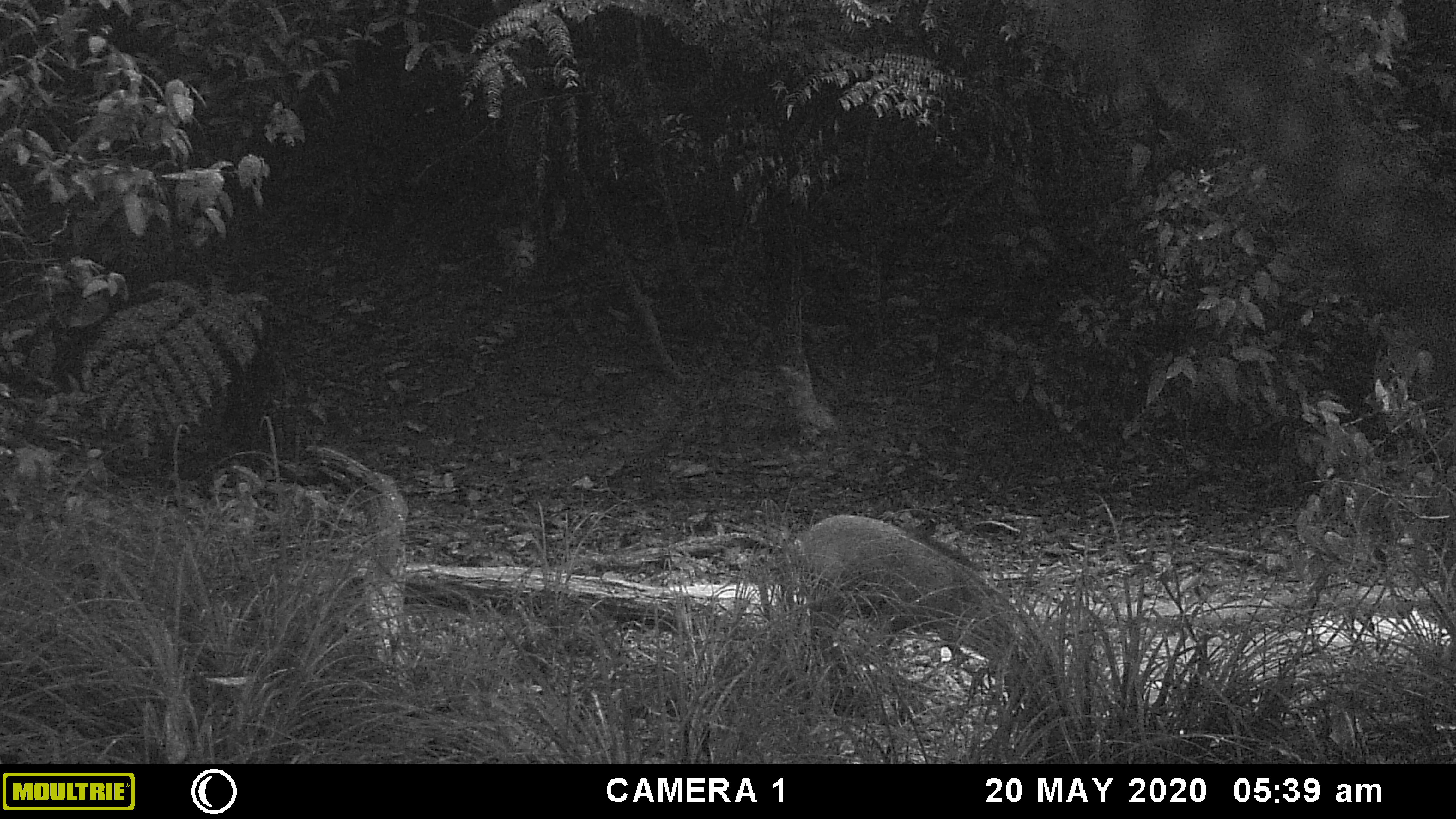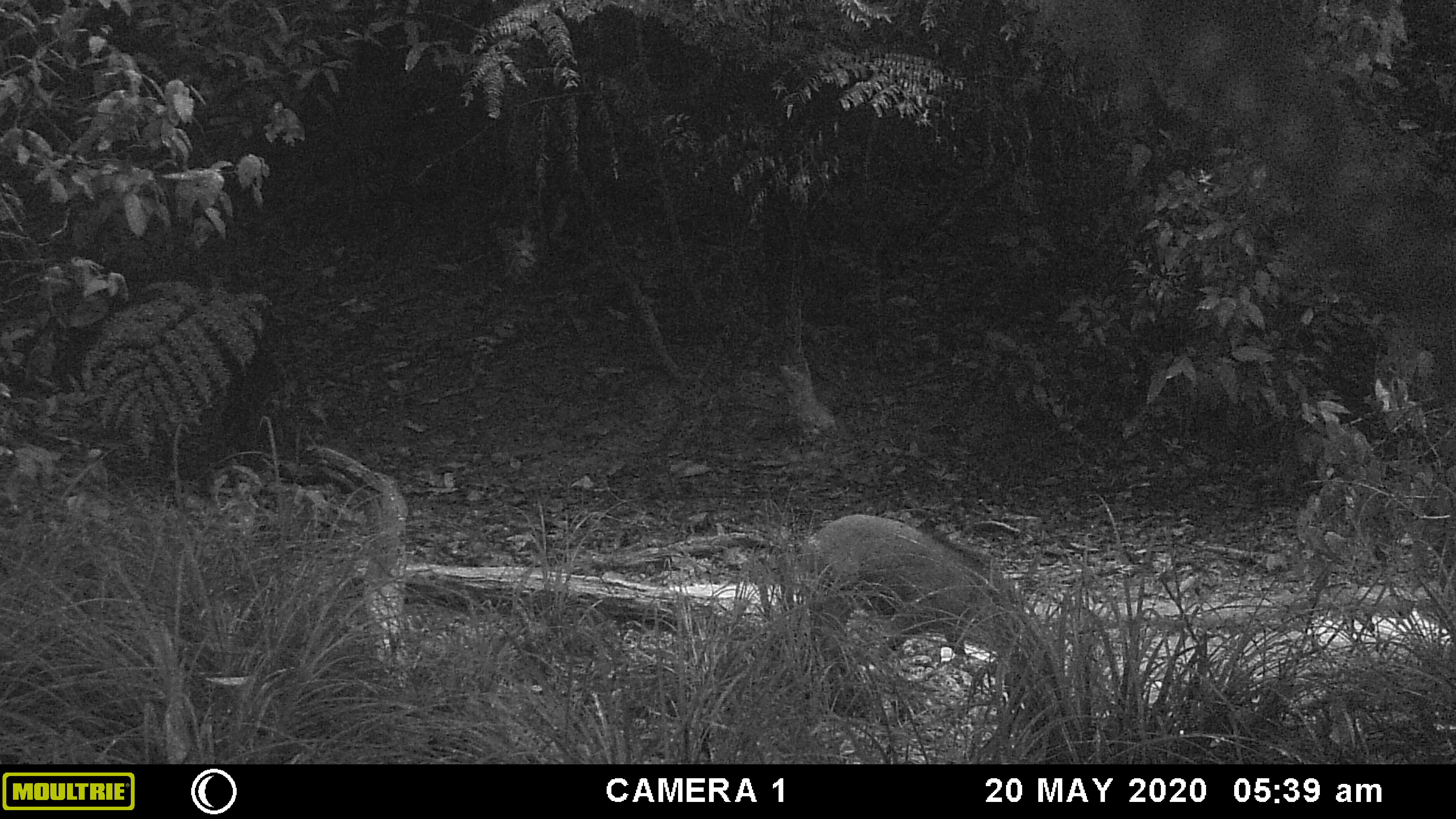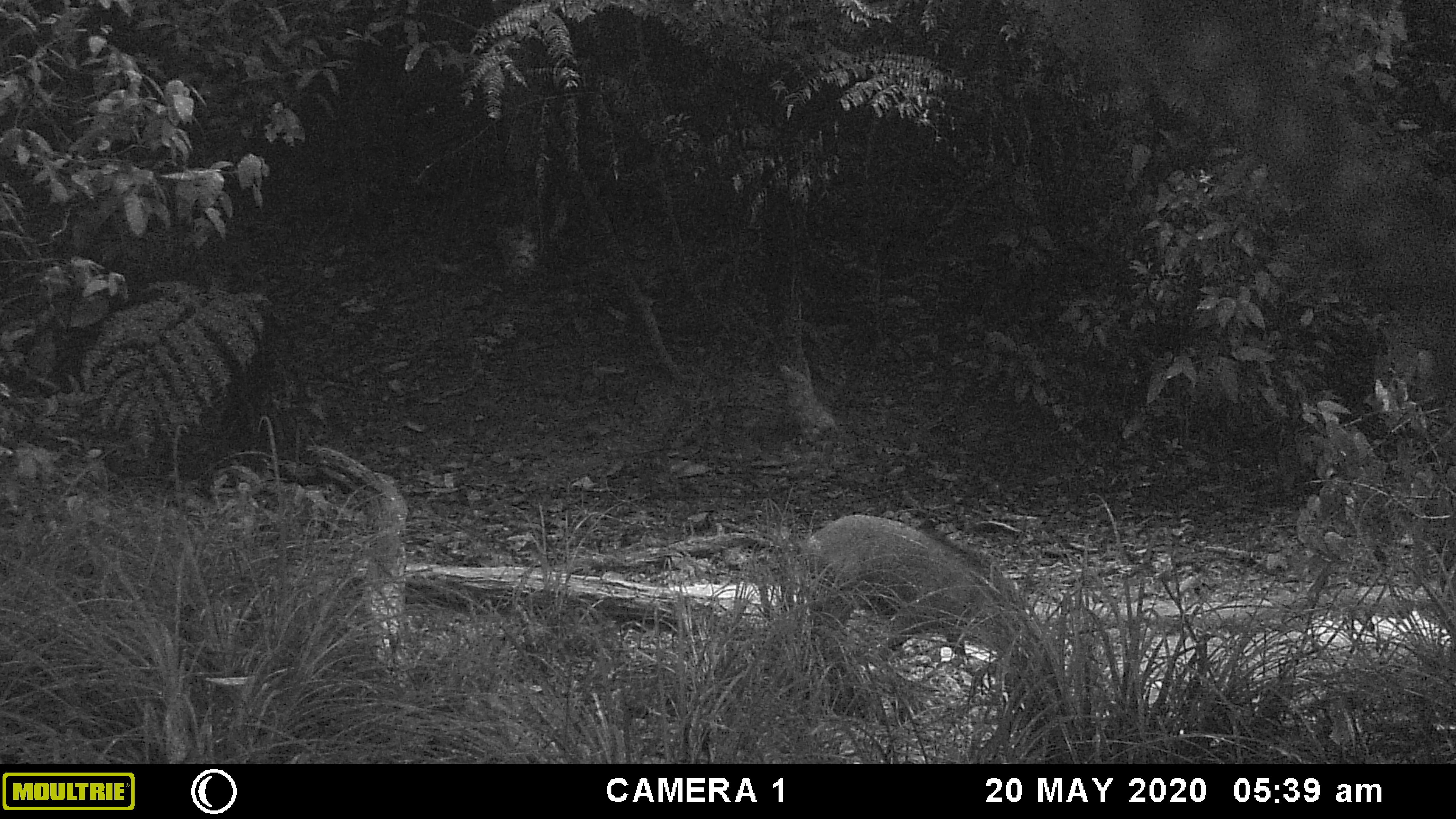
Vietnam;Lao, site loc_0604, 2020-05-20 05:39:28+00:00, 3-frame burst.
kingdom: Animalia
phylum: Chordata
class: Mammalia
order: Artiodactyla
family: Suidae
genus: Sus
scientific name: Sus scrofa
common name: eurasian wild pig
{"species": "eurasian wild pig (Sus scrofa)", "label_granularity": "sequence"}